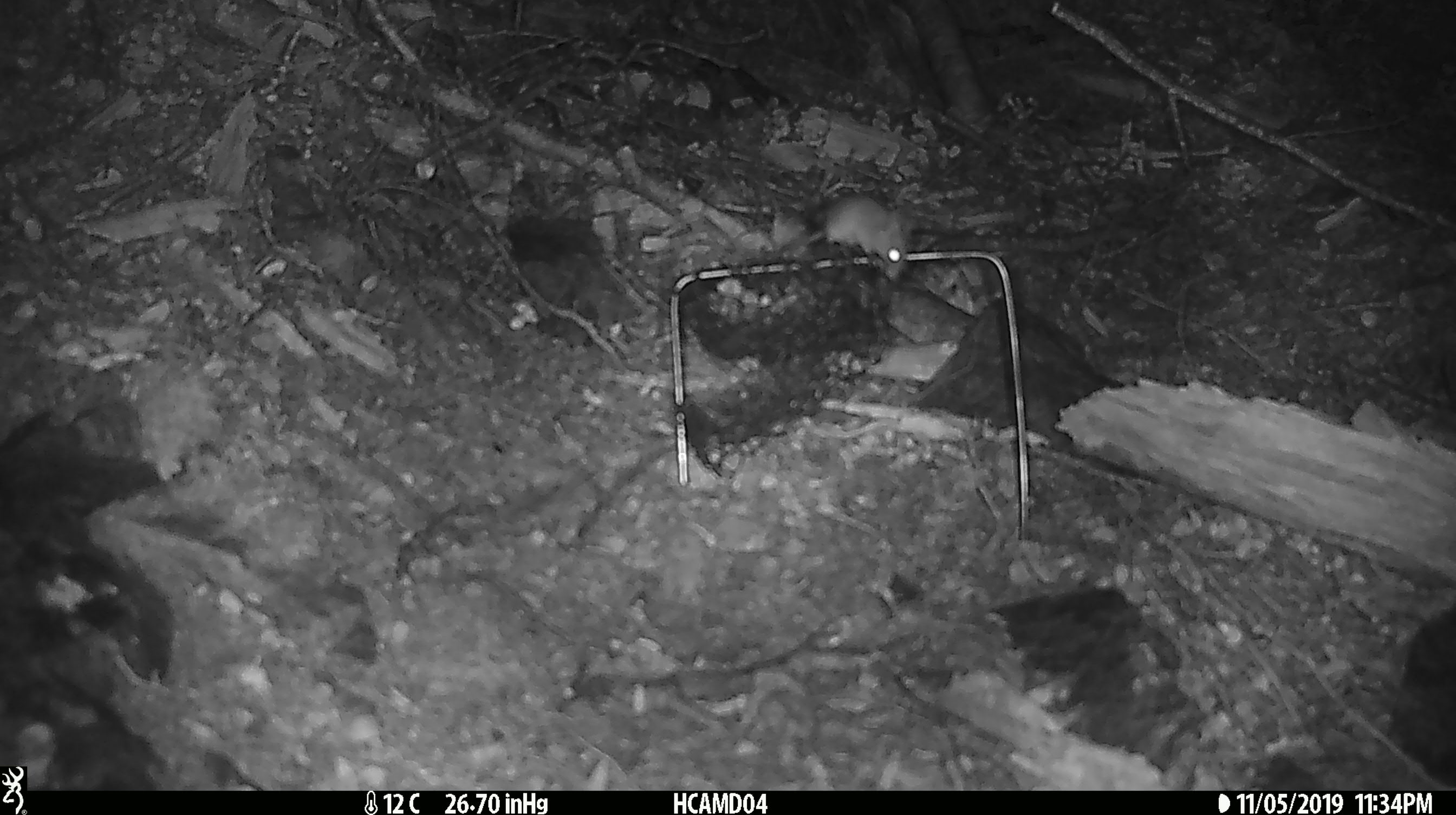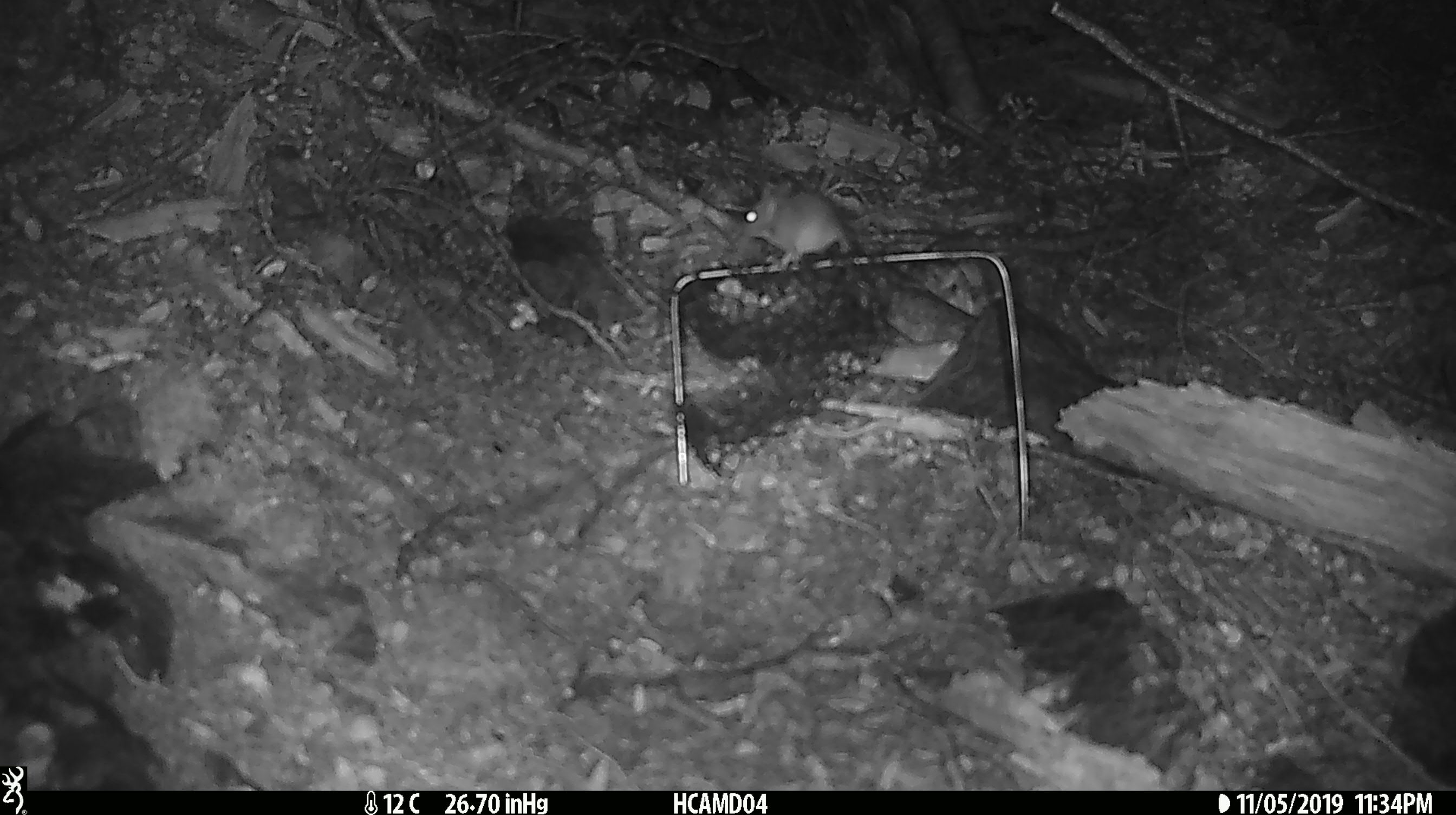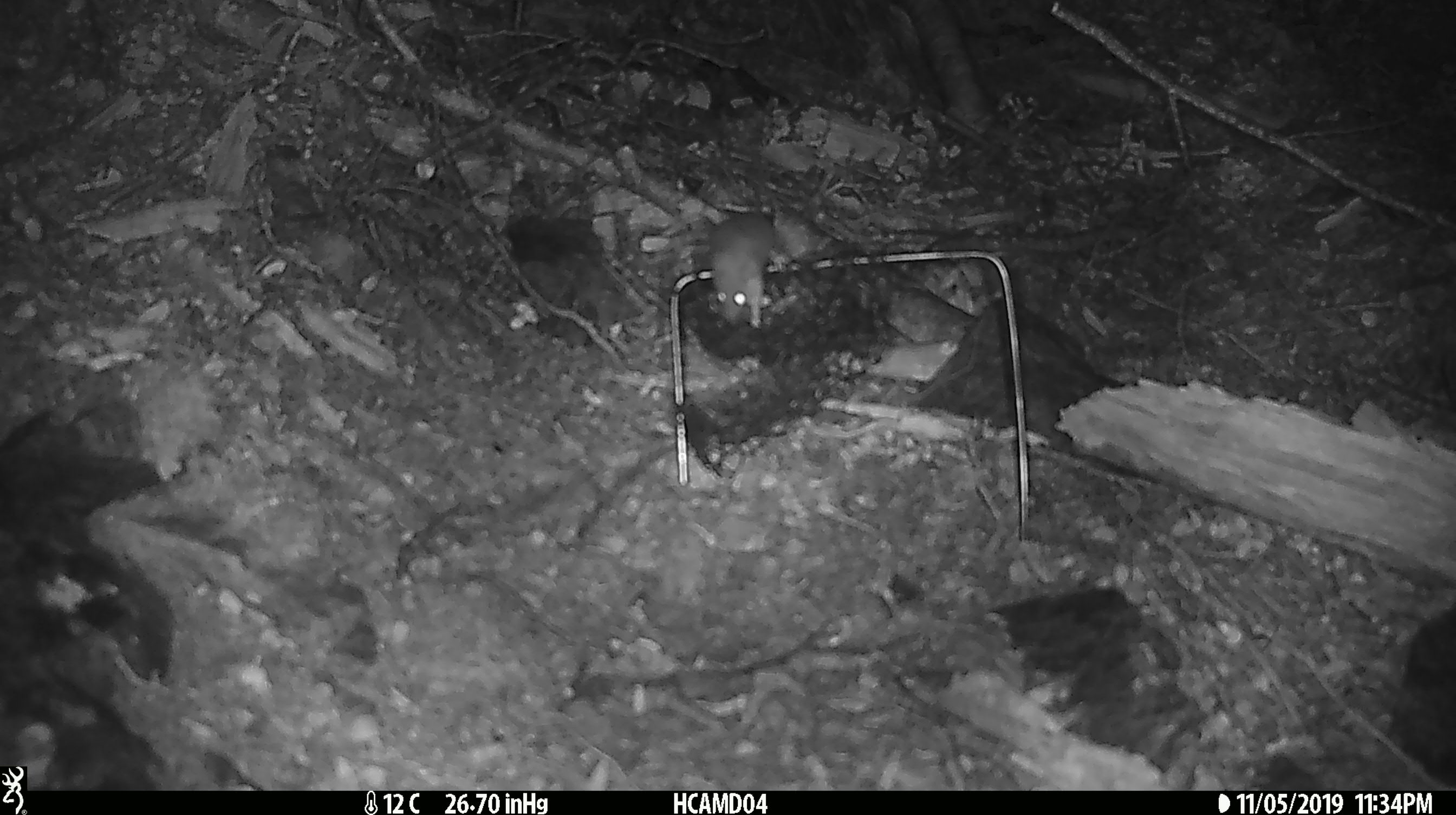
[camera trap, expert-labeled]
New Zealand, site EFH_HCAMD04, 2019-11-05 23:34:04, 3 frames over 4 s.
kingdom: Animalia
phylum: Chordata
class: Mammalia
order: Rodentia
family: Muridae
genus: Mus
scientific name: Mus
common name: mouse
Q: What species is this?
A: Mouse (Mus).